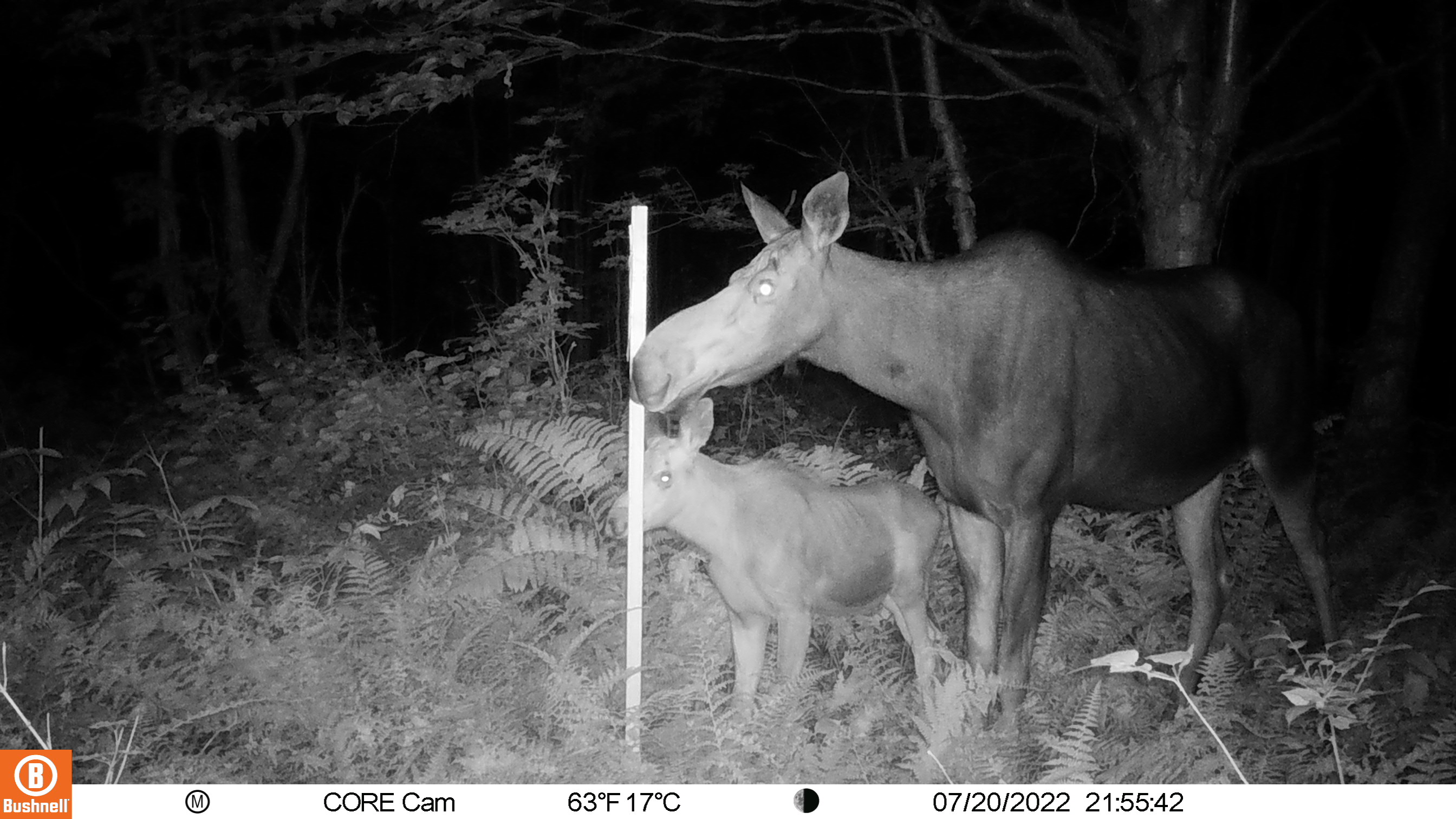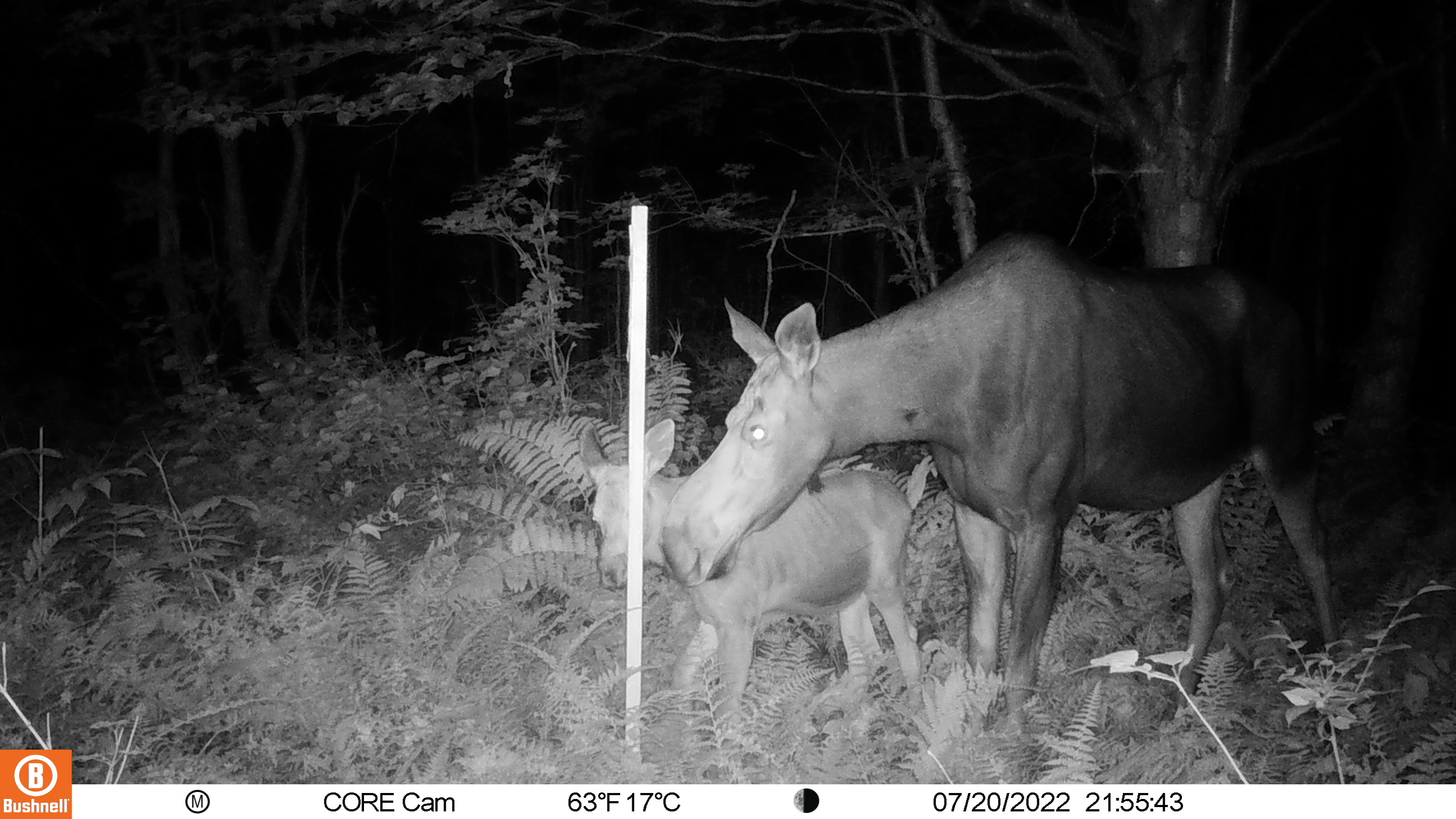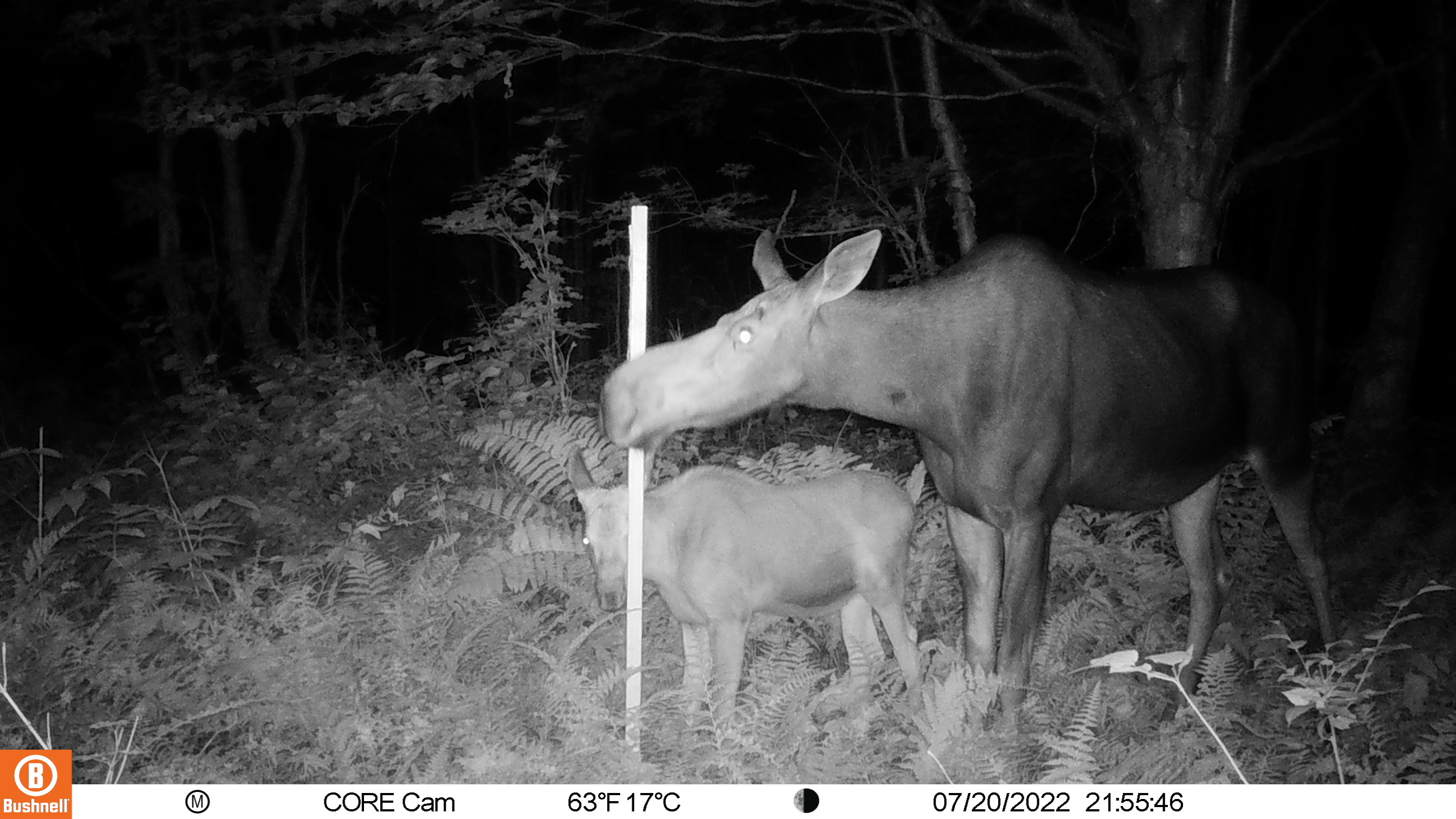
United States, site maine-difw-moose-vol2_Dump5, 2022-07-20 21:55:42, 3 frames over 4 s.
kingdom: Animalia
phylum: Chordata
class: Mammalia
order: Artiodactyla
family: Cervidae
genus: Alces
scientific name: Alces alces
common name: moose